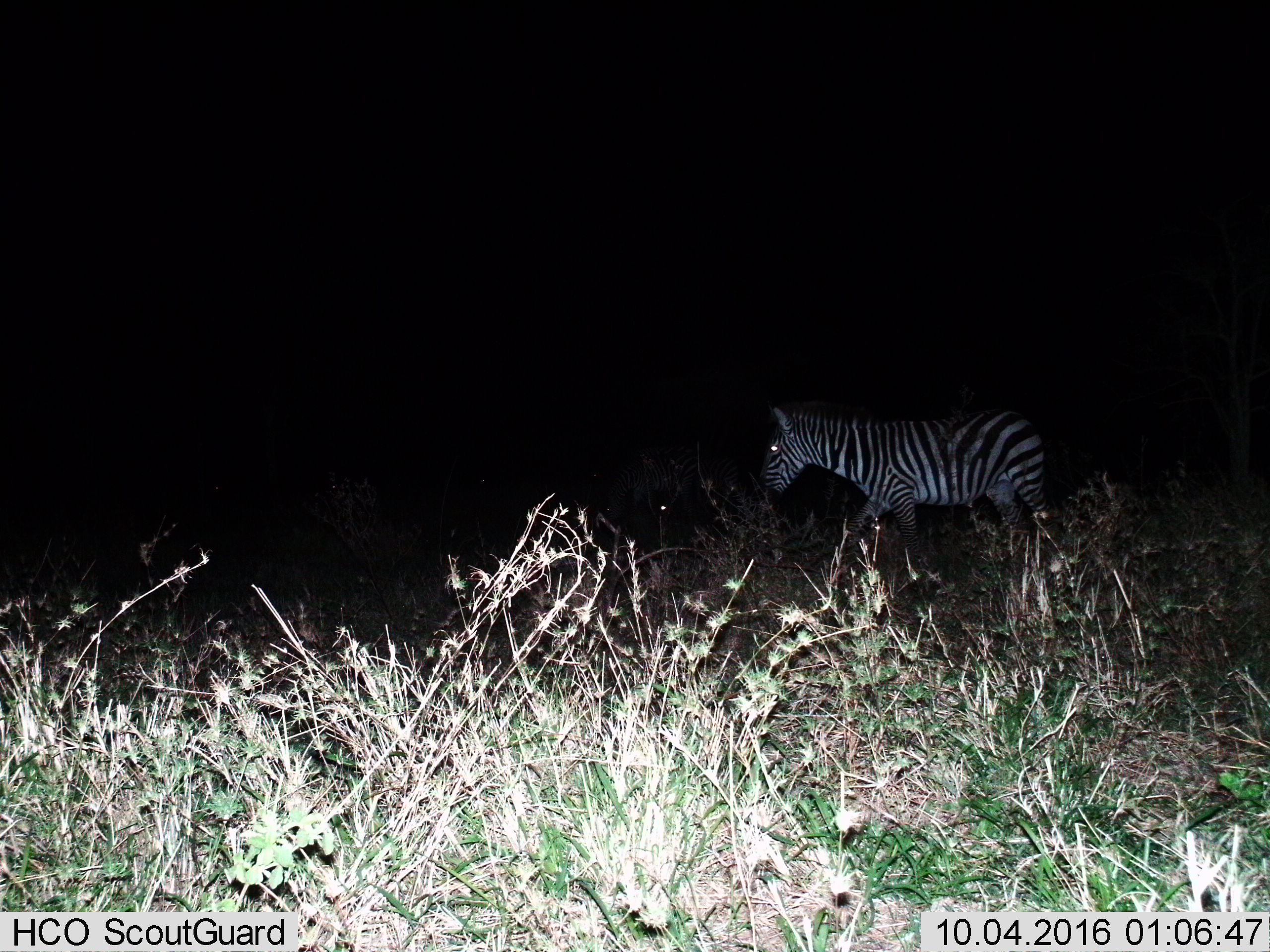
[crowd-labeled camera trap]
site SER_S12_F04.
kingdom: Animalia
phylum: Chordata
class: Mammalia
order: Perissodactyla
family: Equidae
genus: Equus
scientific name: Equus quagga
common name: plains zebra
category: zebraplains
Zebraplains (plains zebra) (Equus quagga), count 1. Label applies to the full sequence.